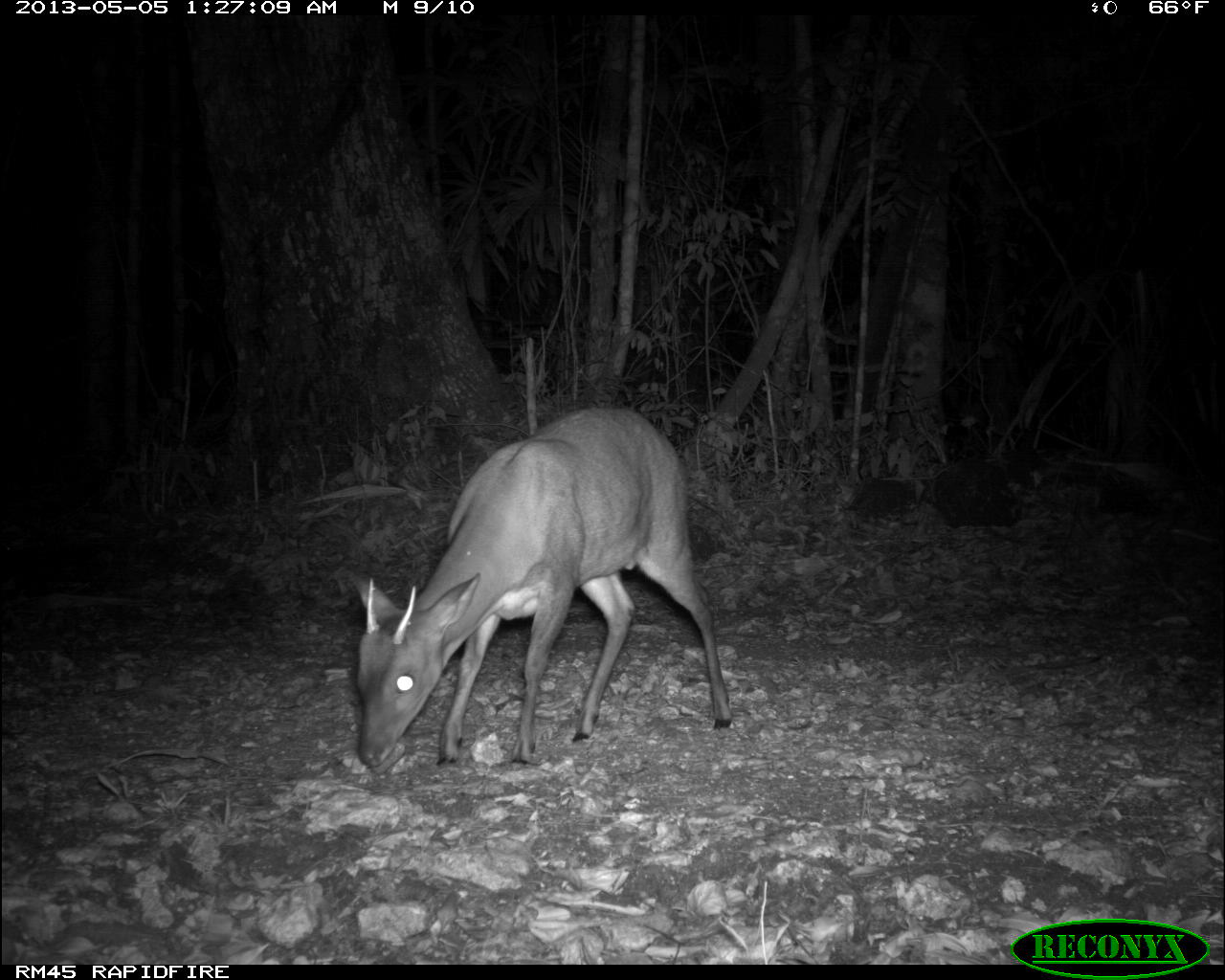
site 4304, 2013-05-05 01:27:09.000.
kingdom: Animalia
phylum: Chordata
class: Mammalia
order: Artiodactyla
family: Cervidae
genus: Mazama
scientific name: Mazama temama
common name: central american red brocket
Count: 1.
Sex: male.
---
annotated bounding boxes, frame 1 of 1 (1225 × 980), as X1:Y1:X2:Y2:
mazama temama: 351:403:733:767